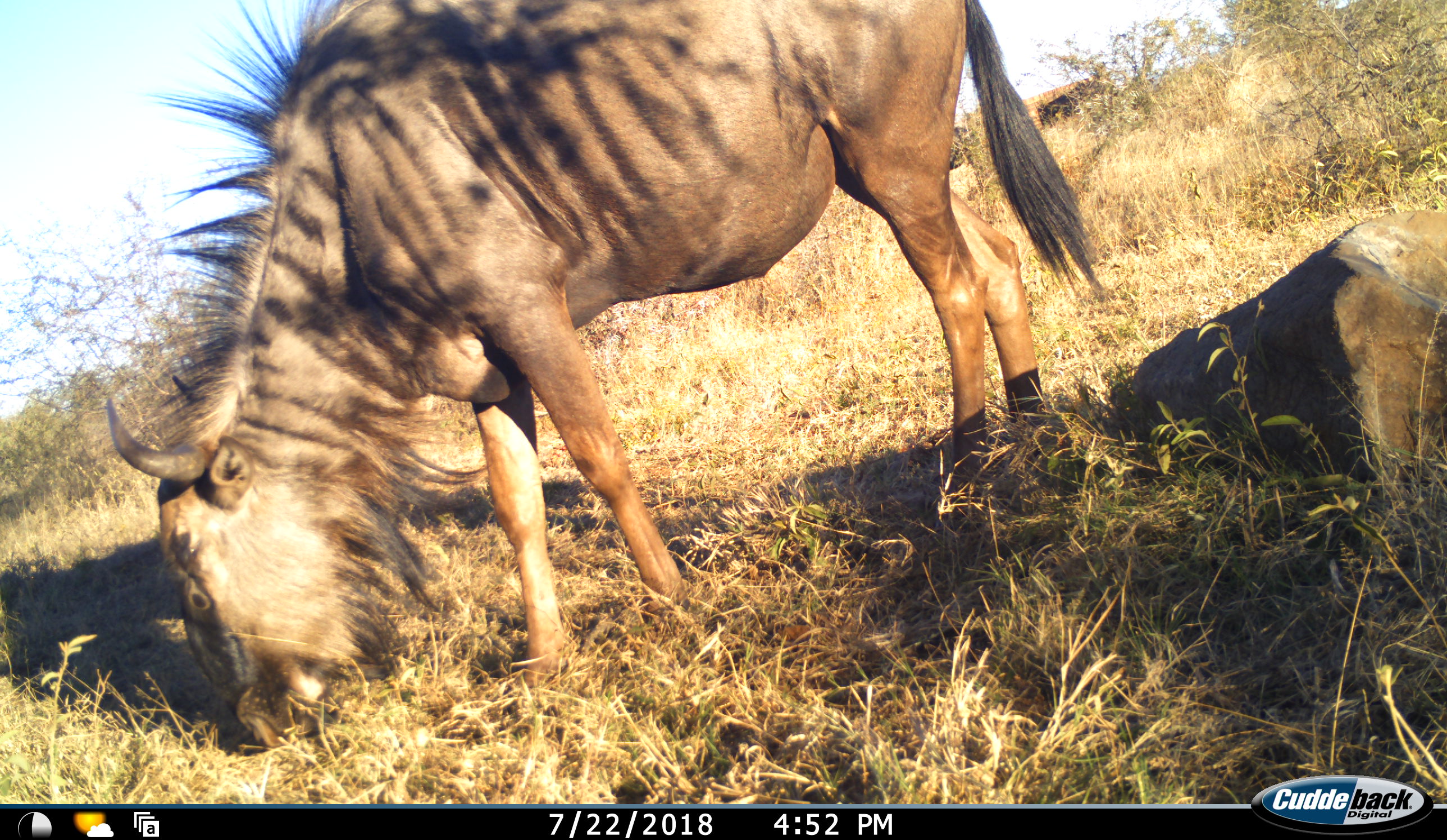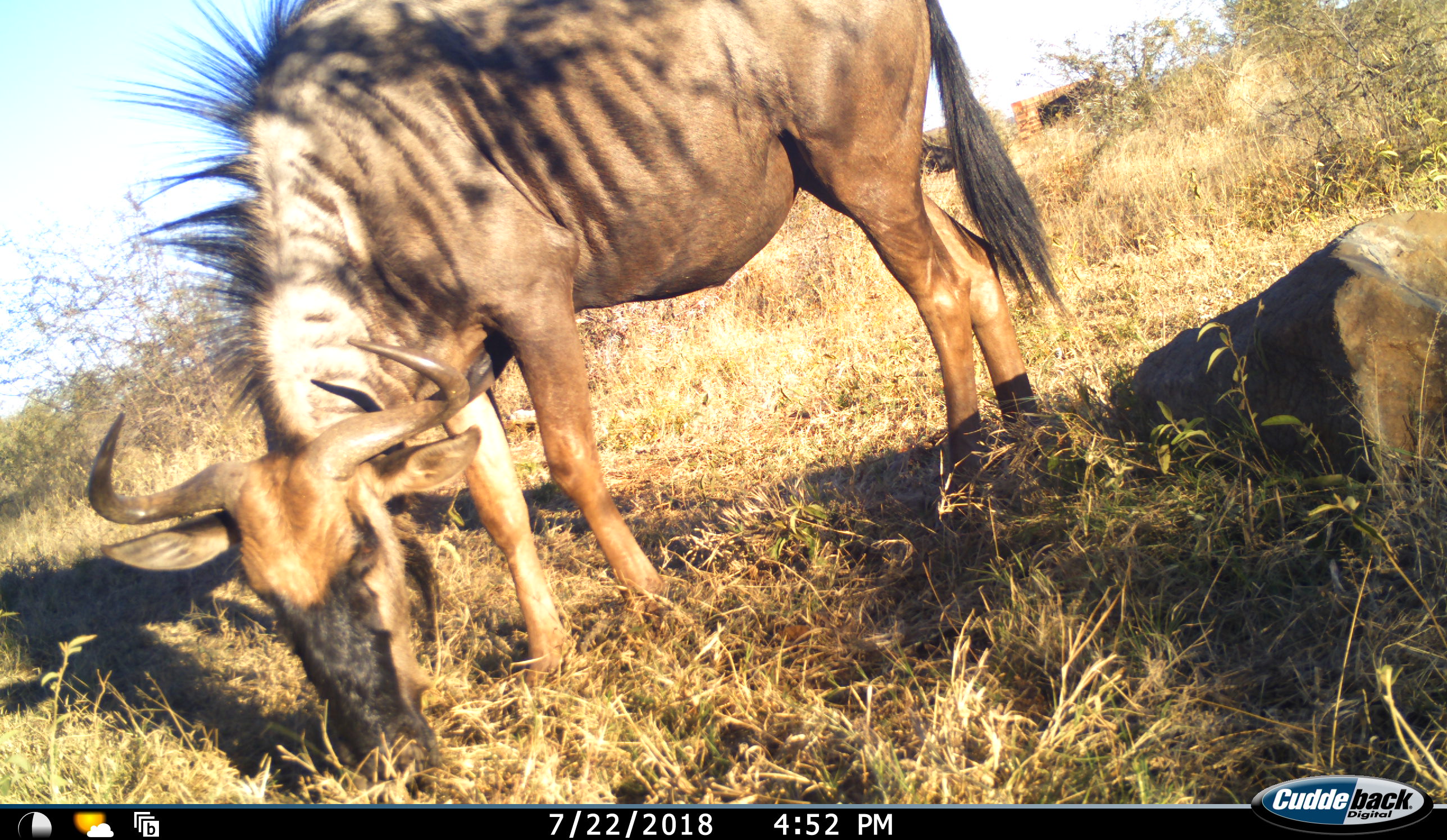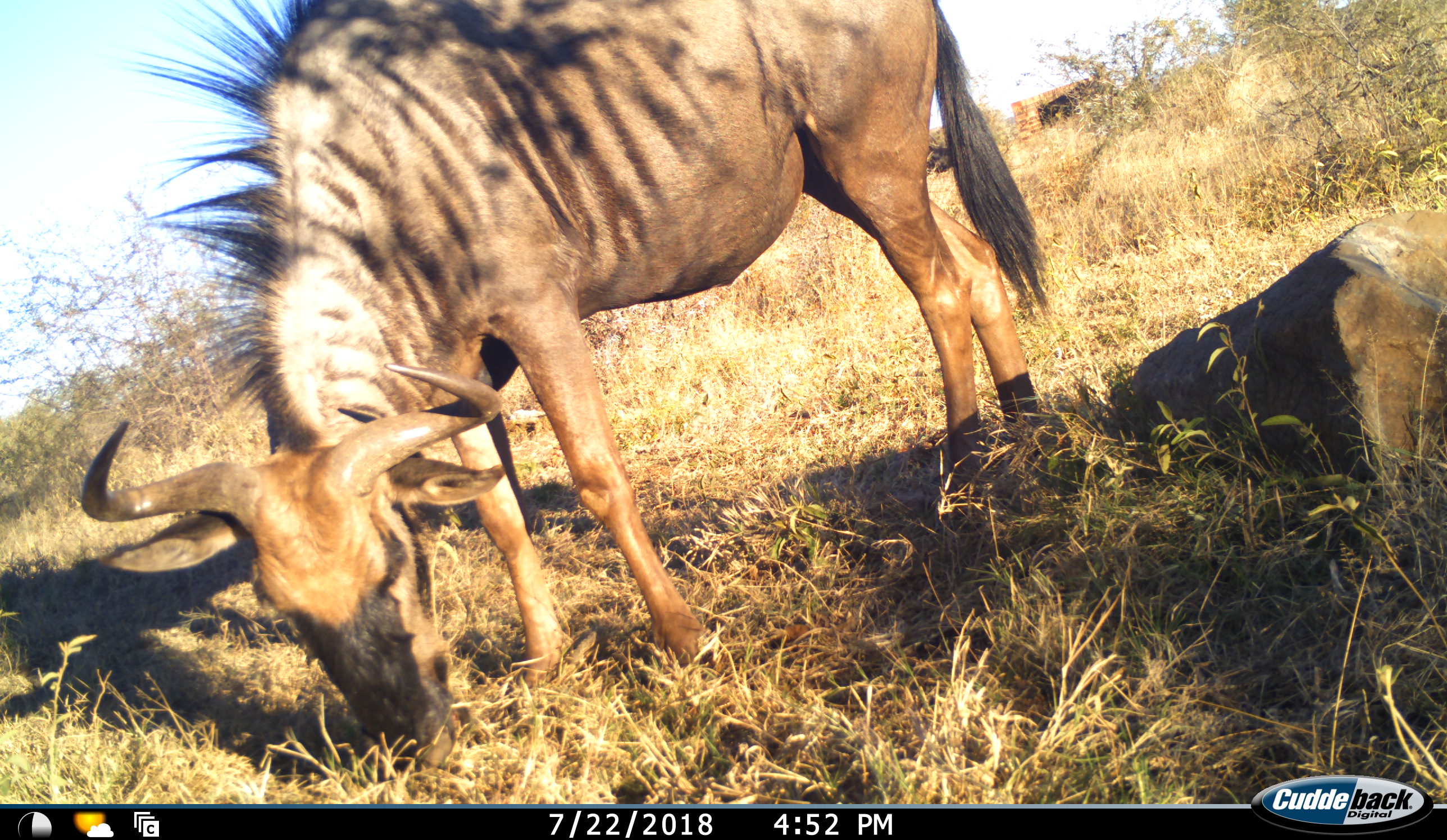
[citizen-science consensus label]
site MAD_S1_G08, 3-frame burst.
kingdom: Animalia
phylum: Chordata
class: Mammalia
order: Artiodactyla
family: Bovidae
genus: Connochaetes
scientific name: Connochaetes taurinus taurinus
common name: blue wildebeest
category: wildebeestblue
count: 1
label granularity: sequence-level